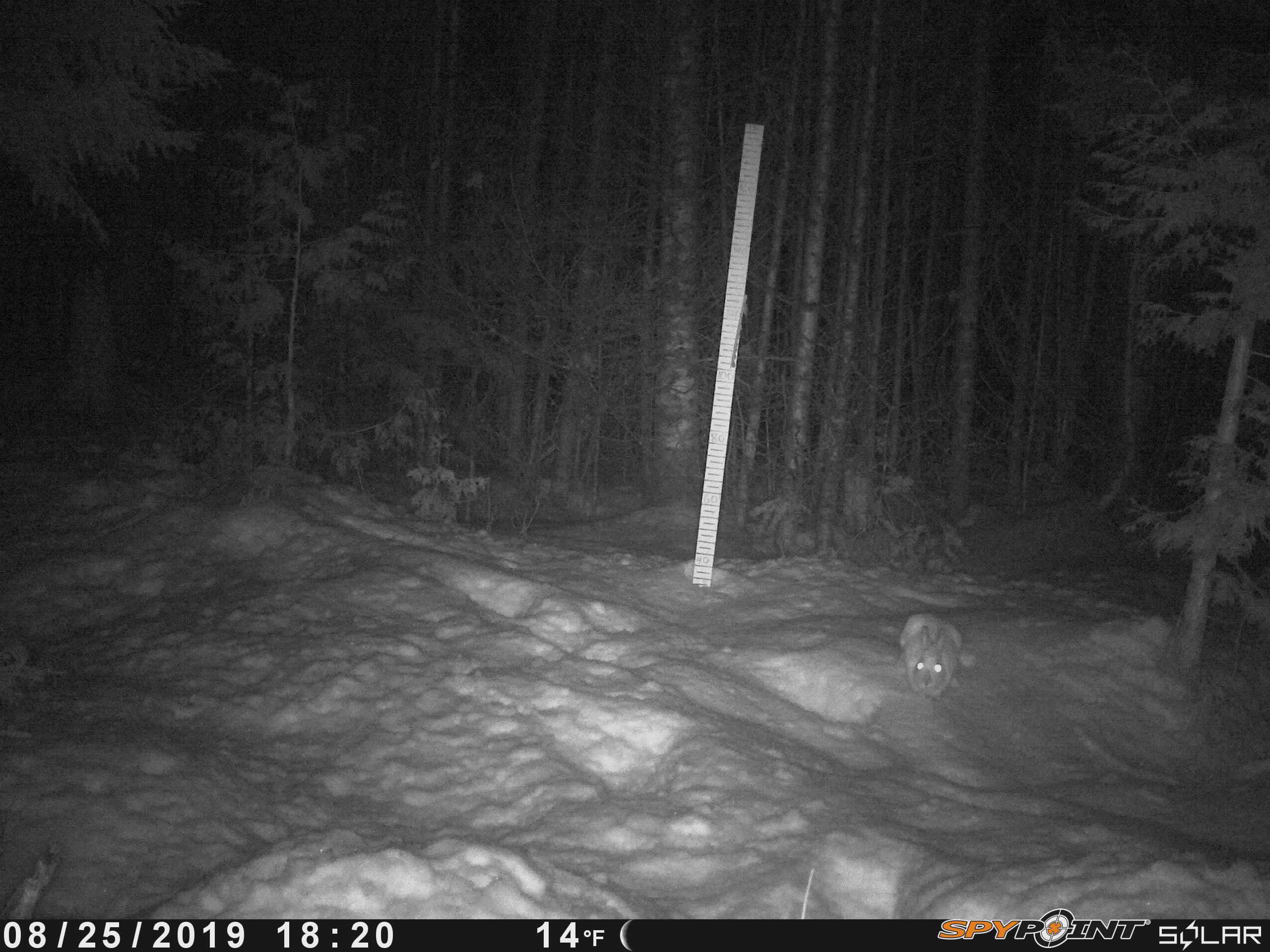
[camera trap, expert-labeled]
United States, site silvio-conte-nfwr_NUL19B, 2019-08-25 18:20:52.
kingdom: Animalia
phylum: Chordata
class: Mammalia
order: Lagomorpha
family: Leporidae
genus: Lepus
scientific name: Lepus americanus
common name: snowshoe hare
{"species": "snowshoe hare (Lepus americanus)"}